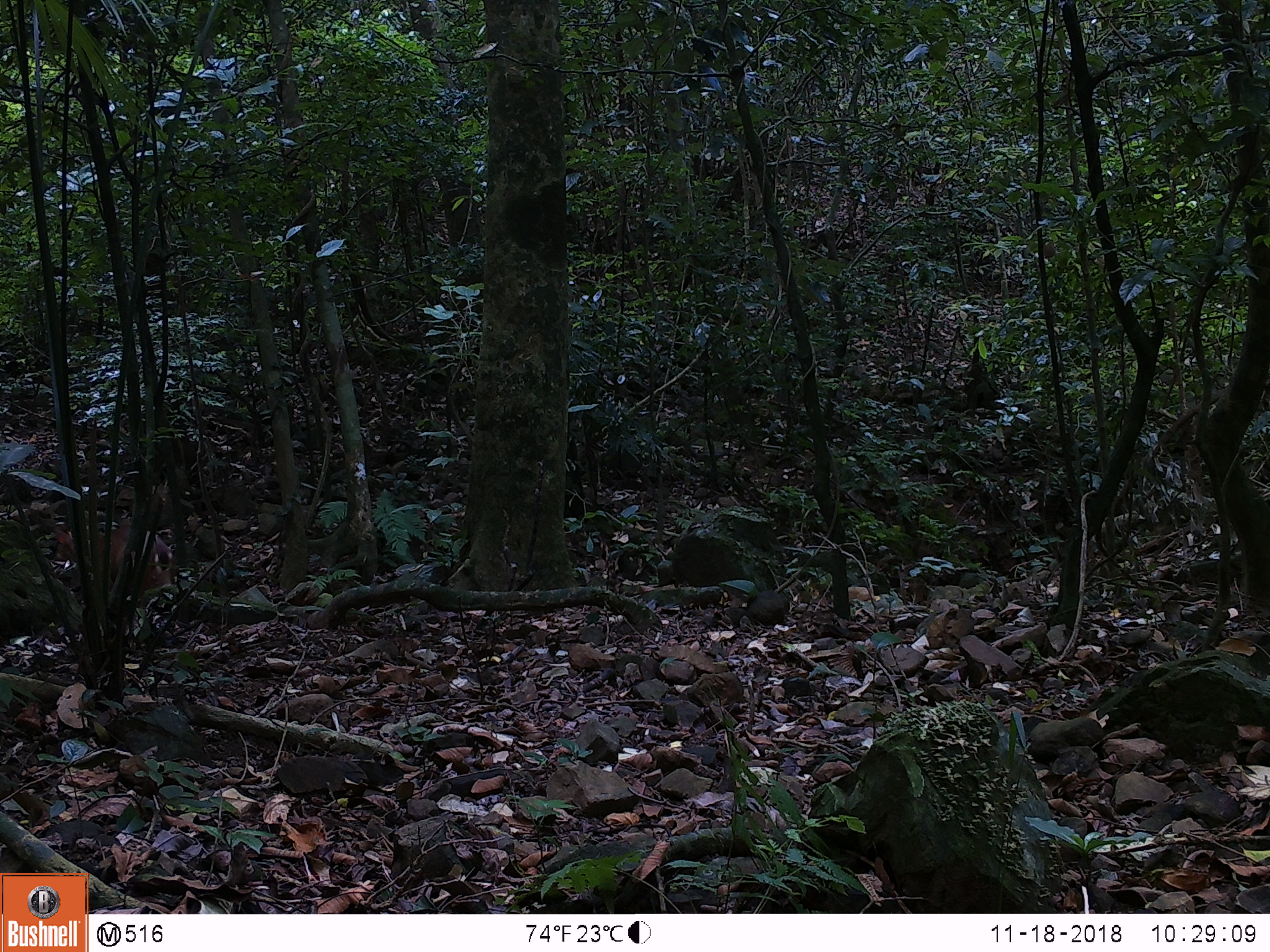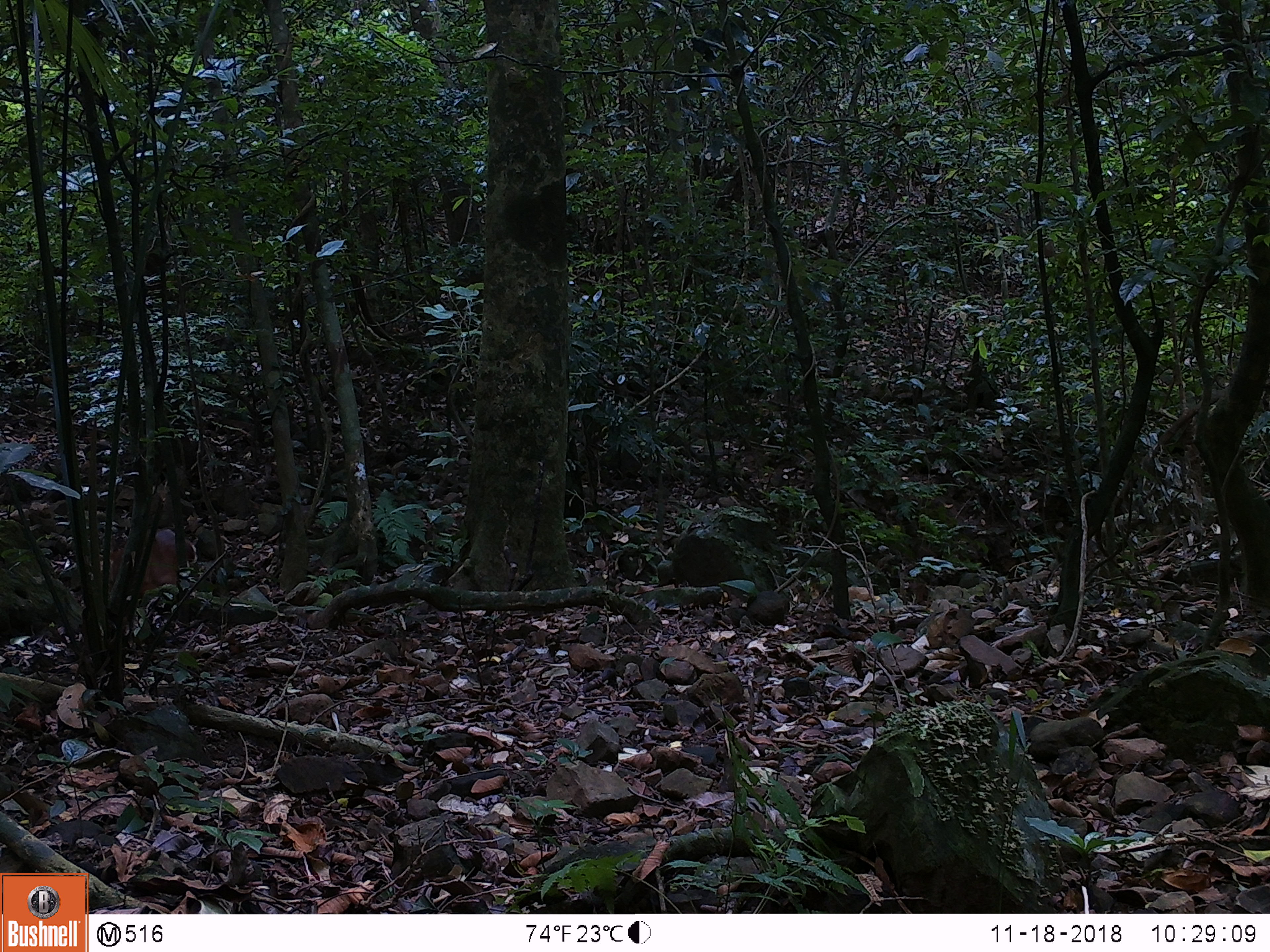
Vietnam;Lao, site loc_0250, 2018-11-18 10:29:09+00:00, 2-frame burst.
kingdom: Animalia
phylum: Chordata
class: Mammalia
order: Artiodactyla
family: Cervidae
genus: Muntiacus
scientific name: Muntiacus vuquangensis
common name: large-antlered muntjac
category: large antlered muntjac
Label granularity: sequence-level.